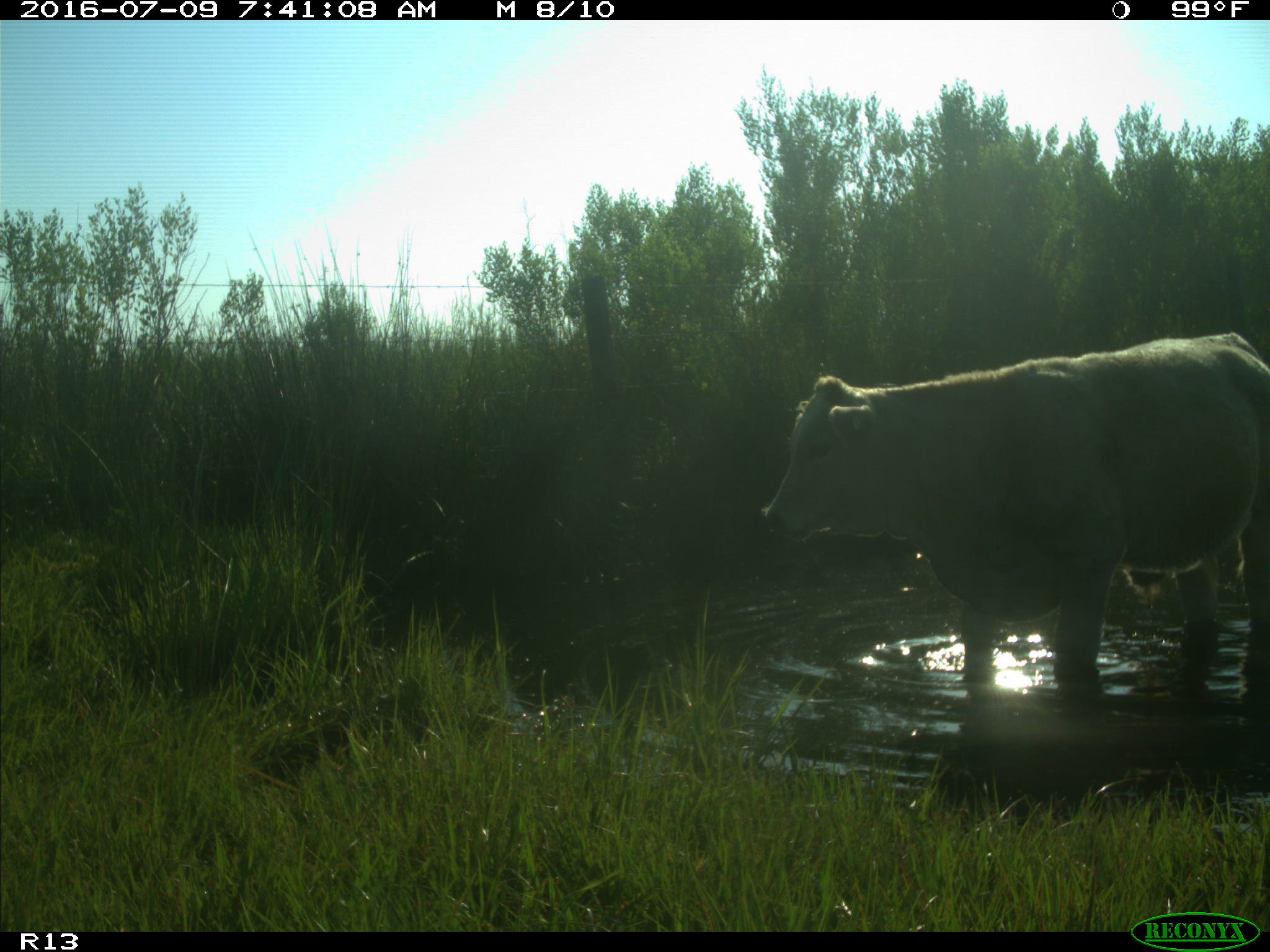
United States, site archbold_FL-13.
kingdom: Animalia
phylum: Chordata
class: Mammalia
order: Artiodactyla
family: Bovidae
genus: Bos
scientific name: Bos taurus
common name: domestic cow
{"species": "Bos taurus (domestic cow)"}